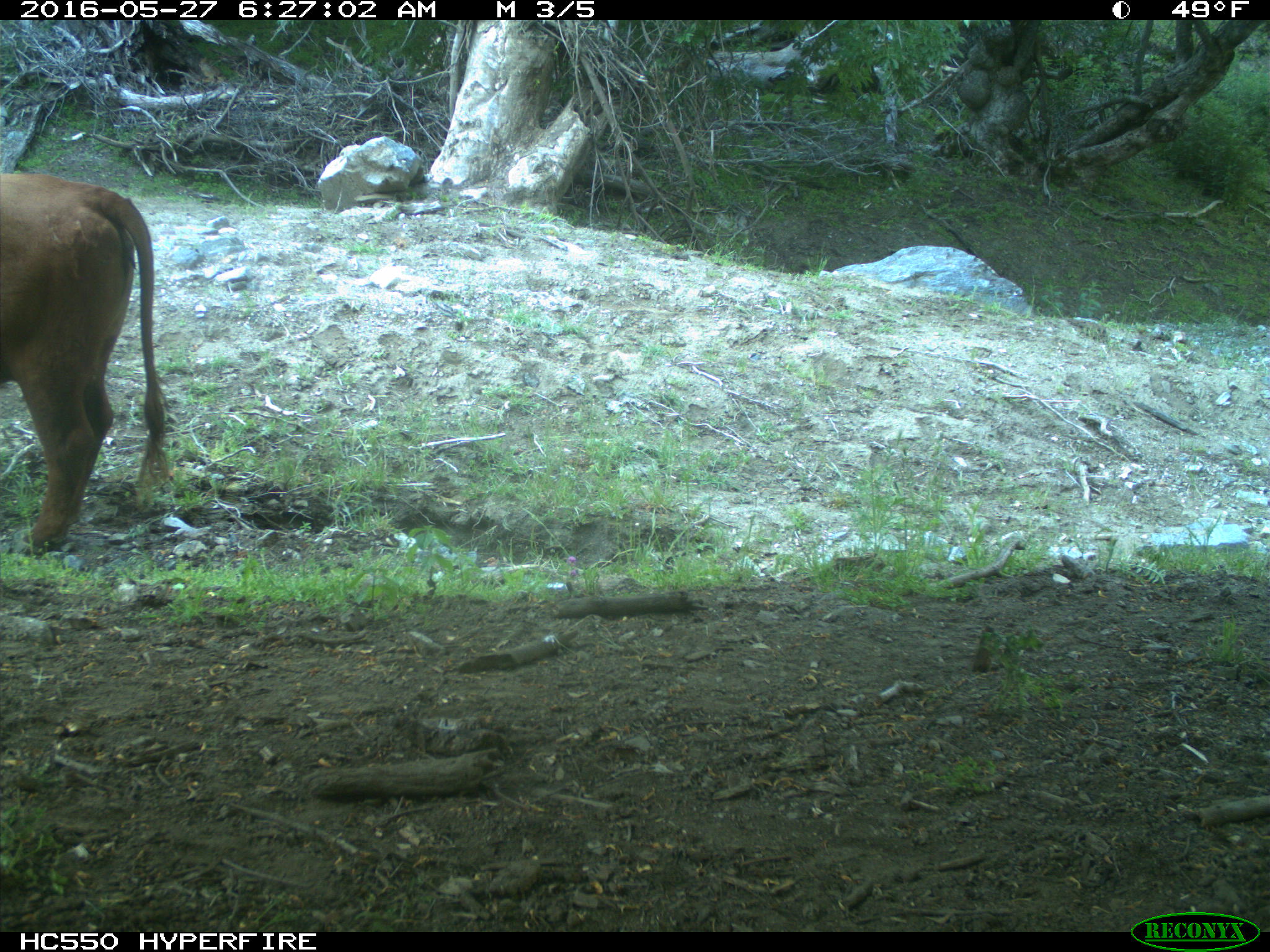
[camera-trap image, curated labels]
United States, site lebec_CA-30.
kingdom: Animalia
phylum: Chordata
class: Mammalia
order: Artiodactyla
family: Bovidae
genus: Bos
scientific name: Bos taurus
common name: domestic cow